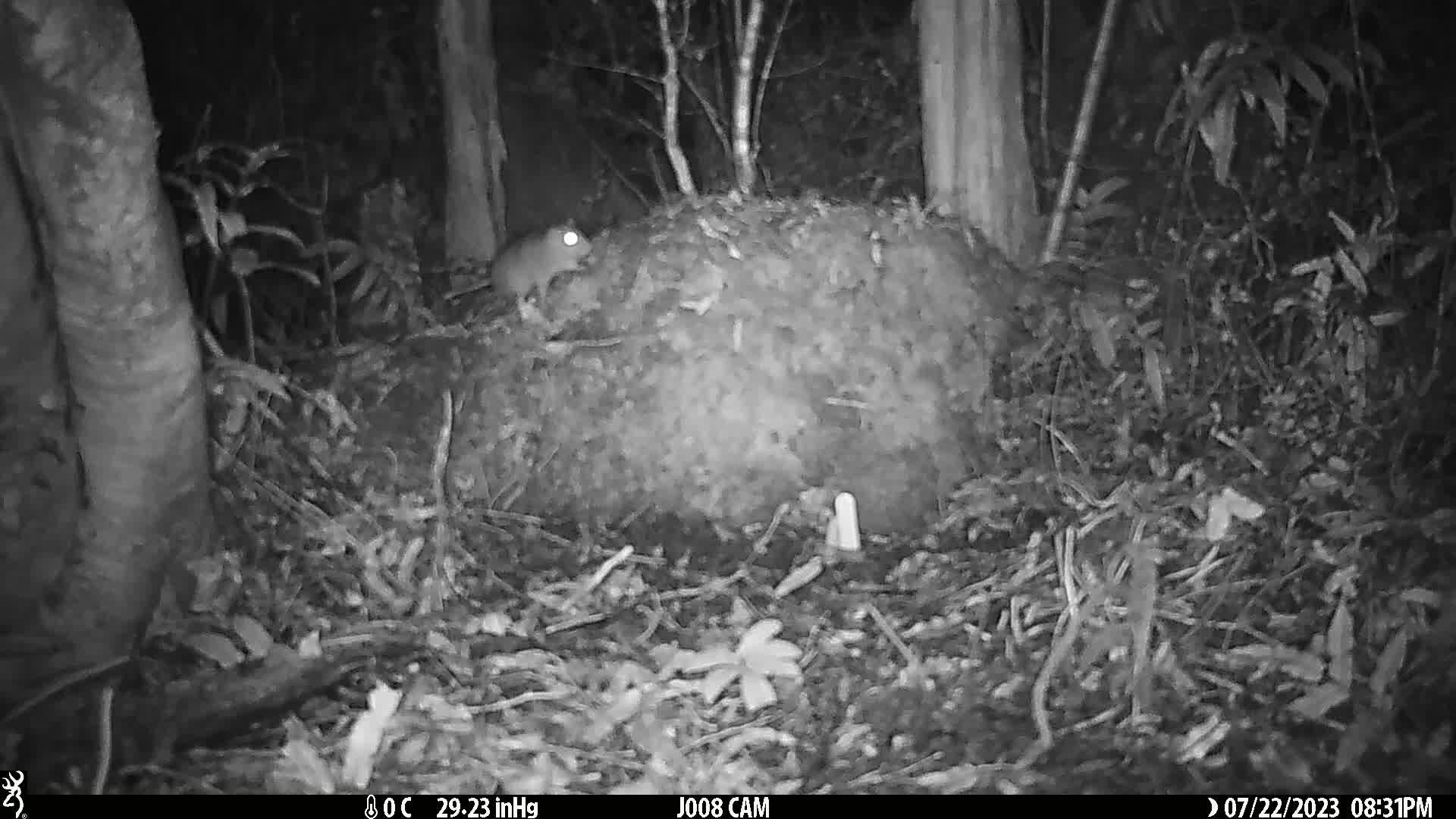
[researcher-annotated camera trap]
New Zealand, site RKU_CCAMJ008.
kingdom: Animalia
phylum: Chordata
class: Mammalia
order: Rodentia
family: Muridae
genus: Rattus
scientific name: Rattus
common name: rat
Rat (Rattus).